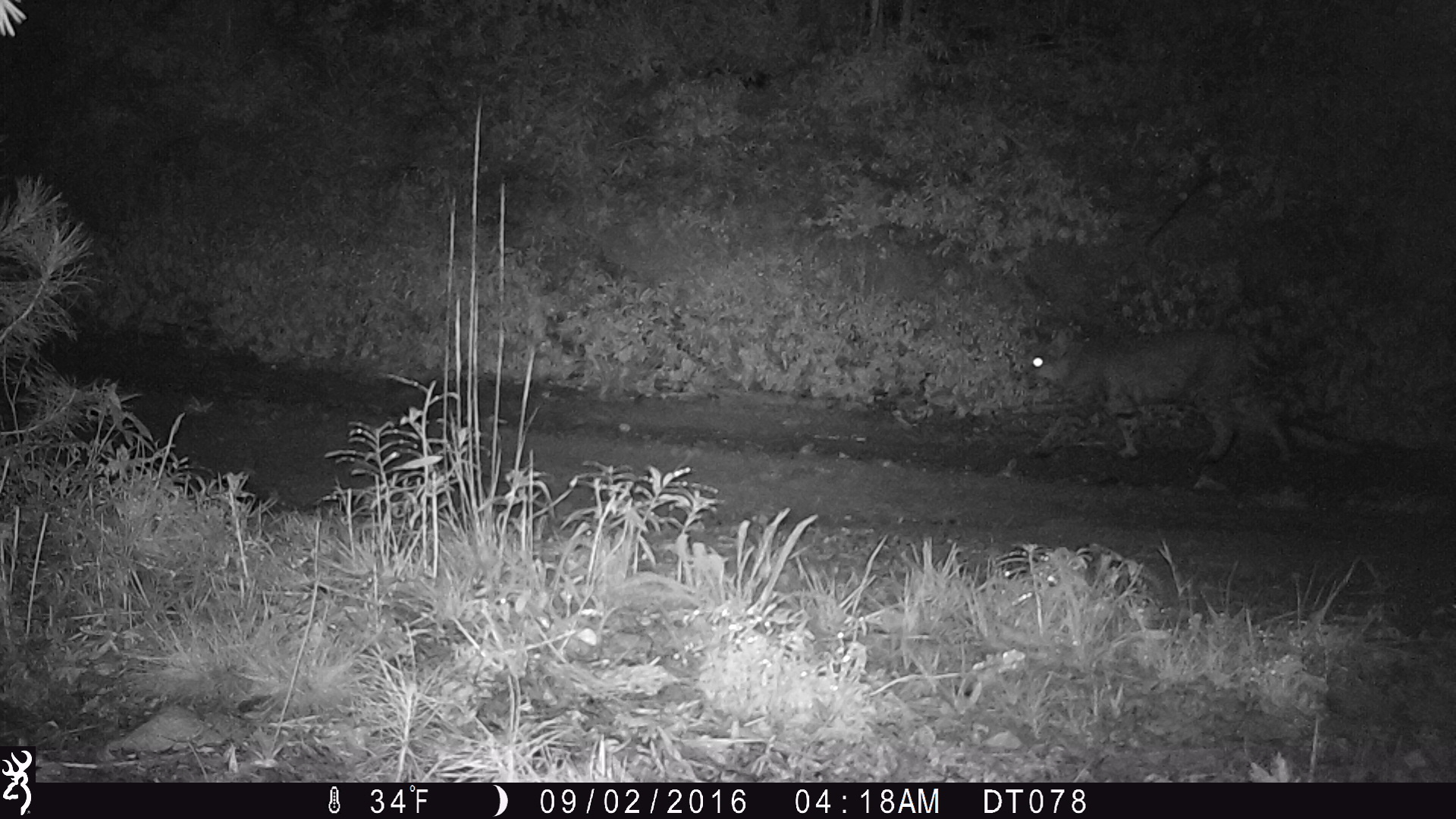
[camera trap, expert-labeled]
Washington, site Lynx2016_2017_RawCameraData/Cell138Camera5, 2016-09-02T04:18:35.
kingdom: Animalia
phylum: Chordata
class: Mammalia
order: Carnivora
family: Felidae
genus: Lynx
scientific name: Lynx rufus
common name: bobcat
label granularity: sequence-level